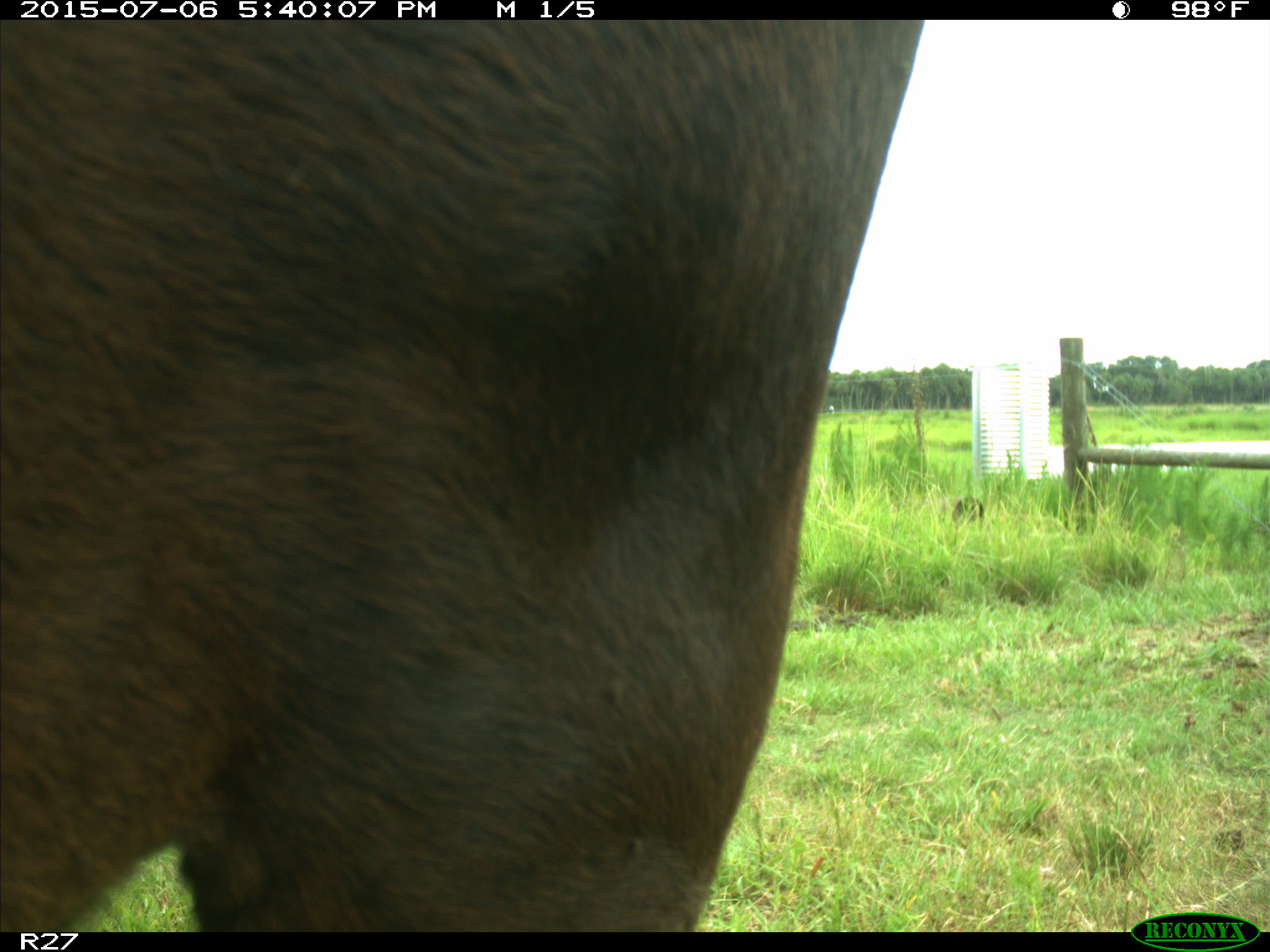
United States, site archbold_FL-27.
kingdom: Animalia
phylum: Chordata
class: Mammalia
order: Artiodactyla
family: Bovidae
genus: Bos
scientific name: Bos taurus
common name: domestic cow